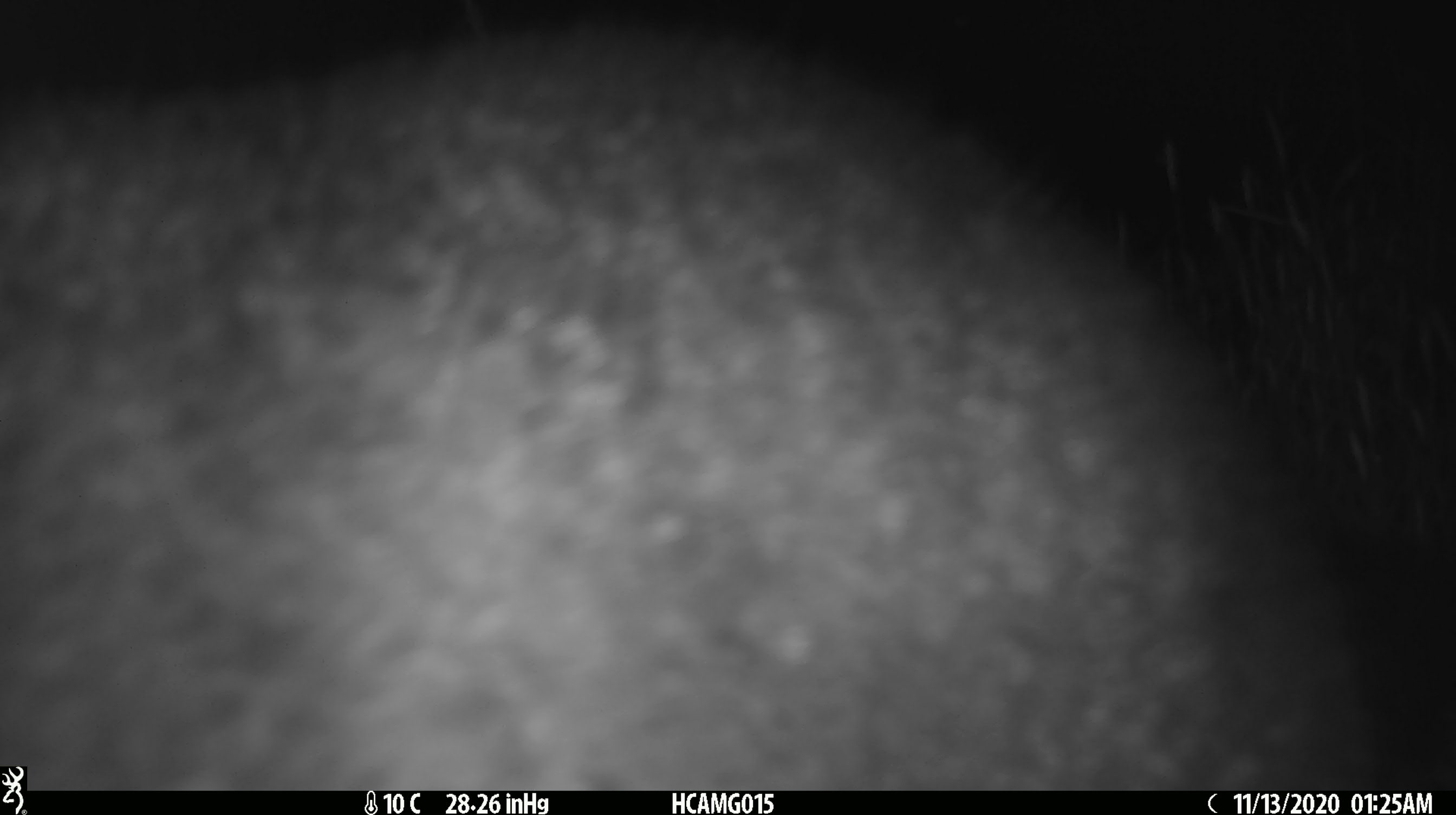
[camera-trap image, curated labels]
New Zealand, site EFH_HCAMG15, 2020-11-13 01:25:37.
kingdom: Animalia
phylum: Chordata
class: Mammalia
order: Diprotodontia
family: Phalangeridae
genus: Trichosurus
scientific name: Trichosurus vulpecula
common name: common brushtail possum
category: possum